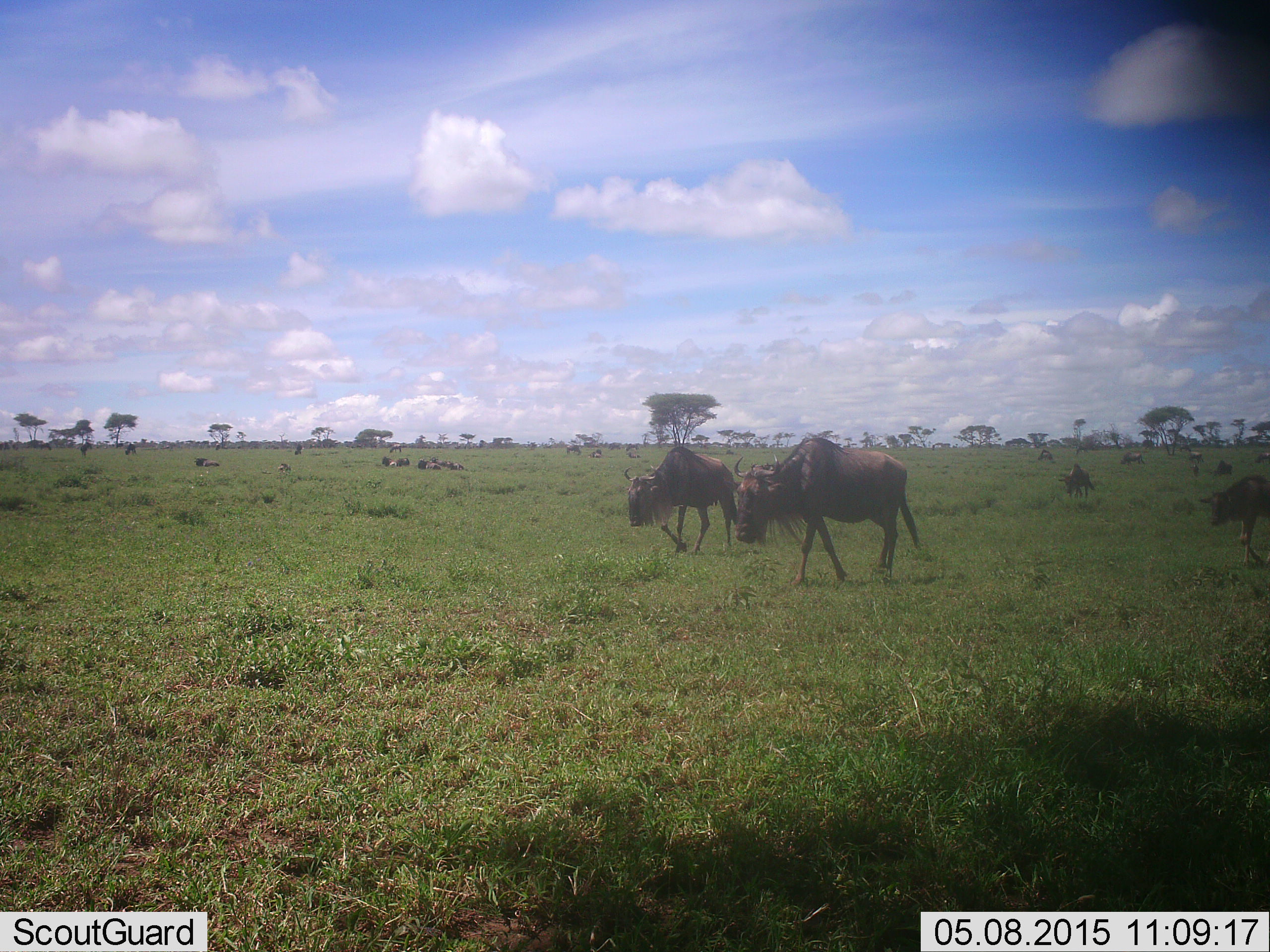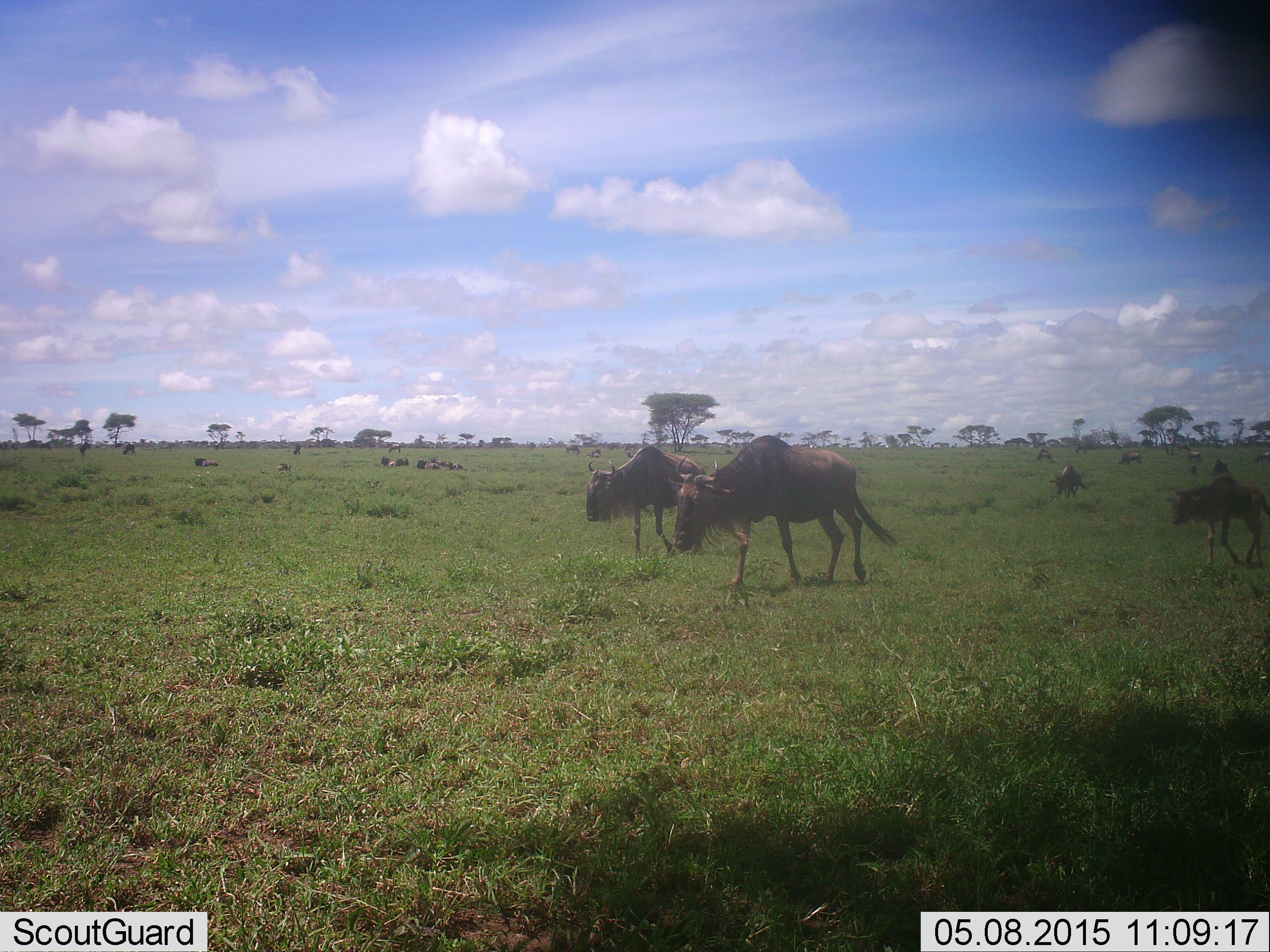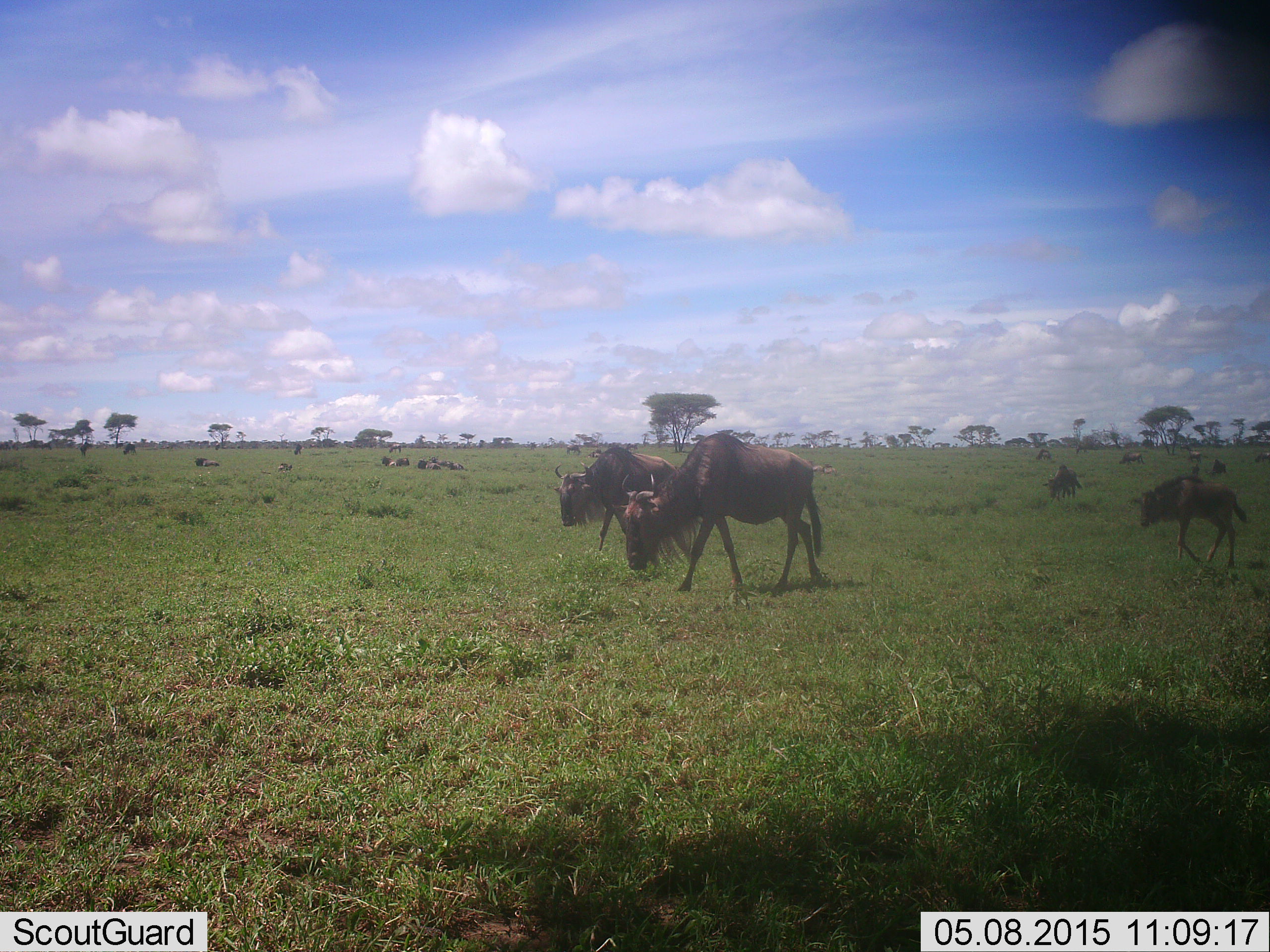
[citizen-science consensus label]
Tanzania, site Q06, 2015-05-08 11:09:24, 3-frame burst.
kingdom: Animalia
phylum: Chordata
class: Mammalia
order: Artiodactyla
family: Bovidae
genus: Connochaetes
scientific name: Connochaetes taurinus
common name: blue wildebeest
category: wildebeest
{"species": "wildebeest (blue wildebeest) (Connochaetes taurinus)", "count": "11-50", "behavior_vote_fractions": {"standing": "30%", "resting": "50%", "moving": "100%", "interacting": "10%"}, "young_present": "60%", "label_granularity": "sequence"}